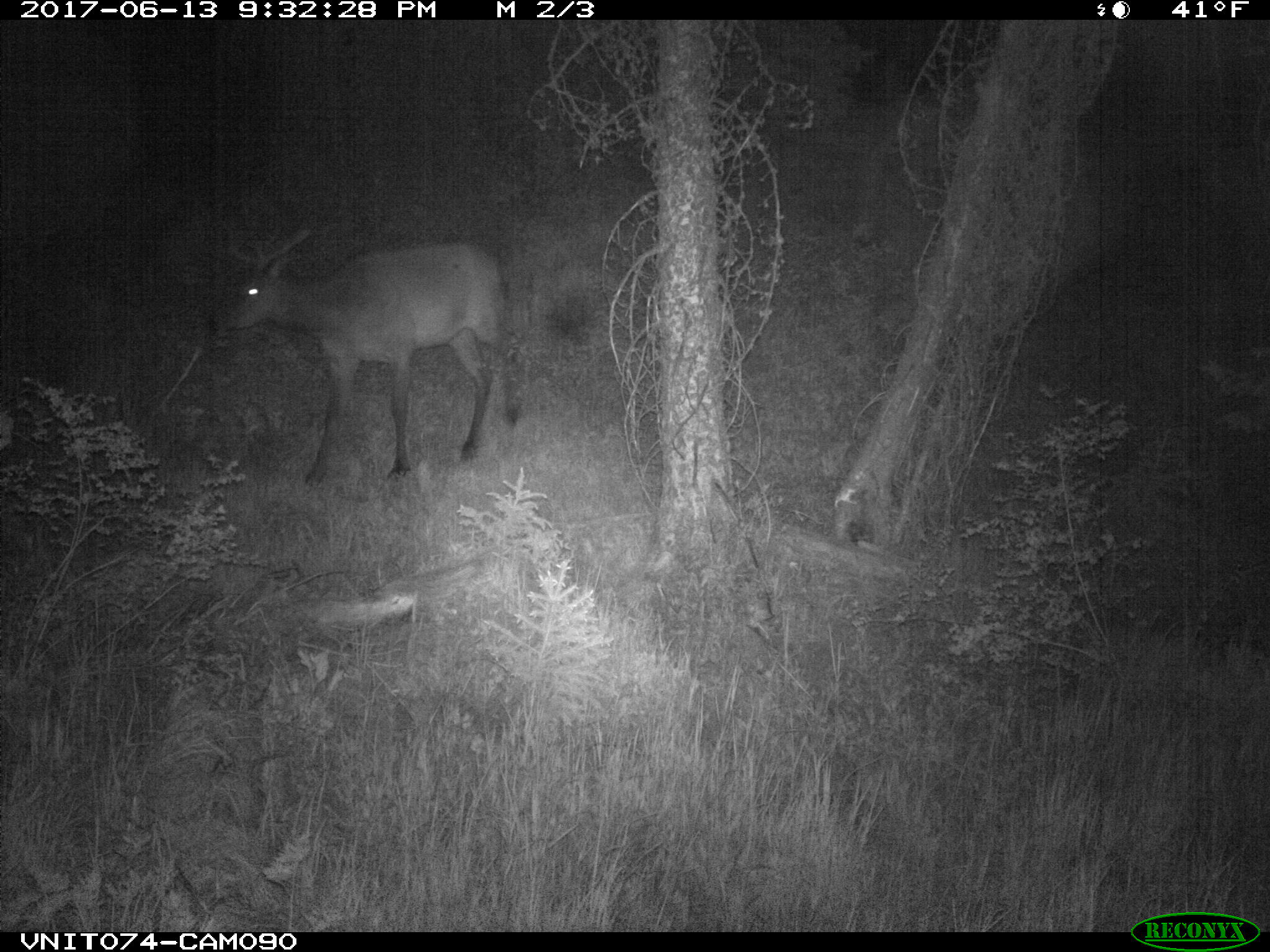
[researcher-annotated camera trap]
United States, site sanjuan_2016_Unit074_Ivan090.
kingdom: Animalia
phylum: Chordata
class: Mammalia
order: Artiodactyla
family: Cervidae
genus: Cervus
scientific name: Cervus elaphus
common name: red deer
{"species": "Cervus elaphus (red deer)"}